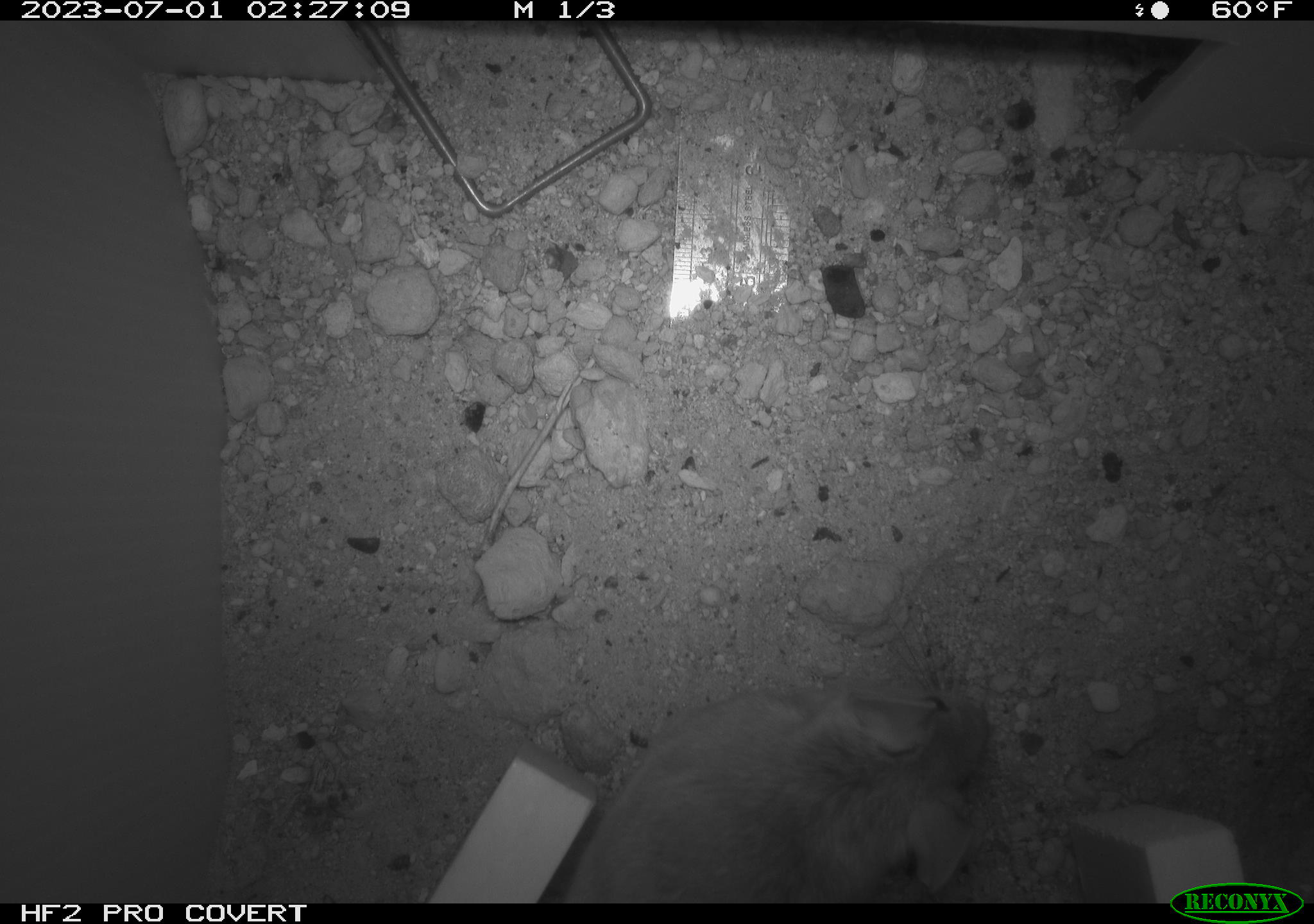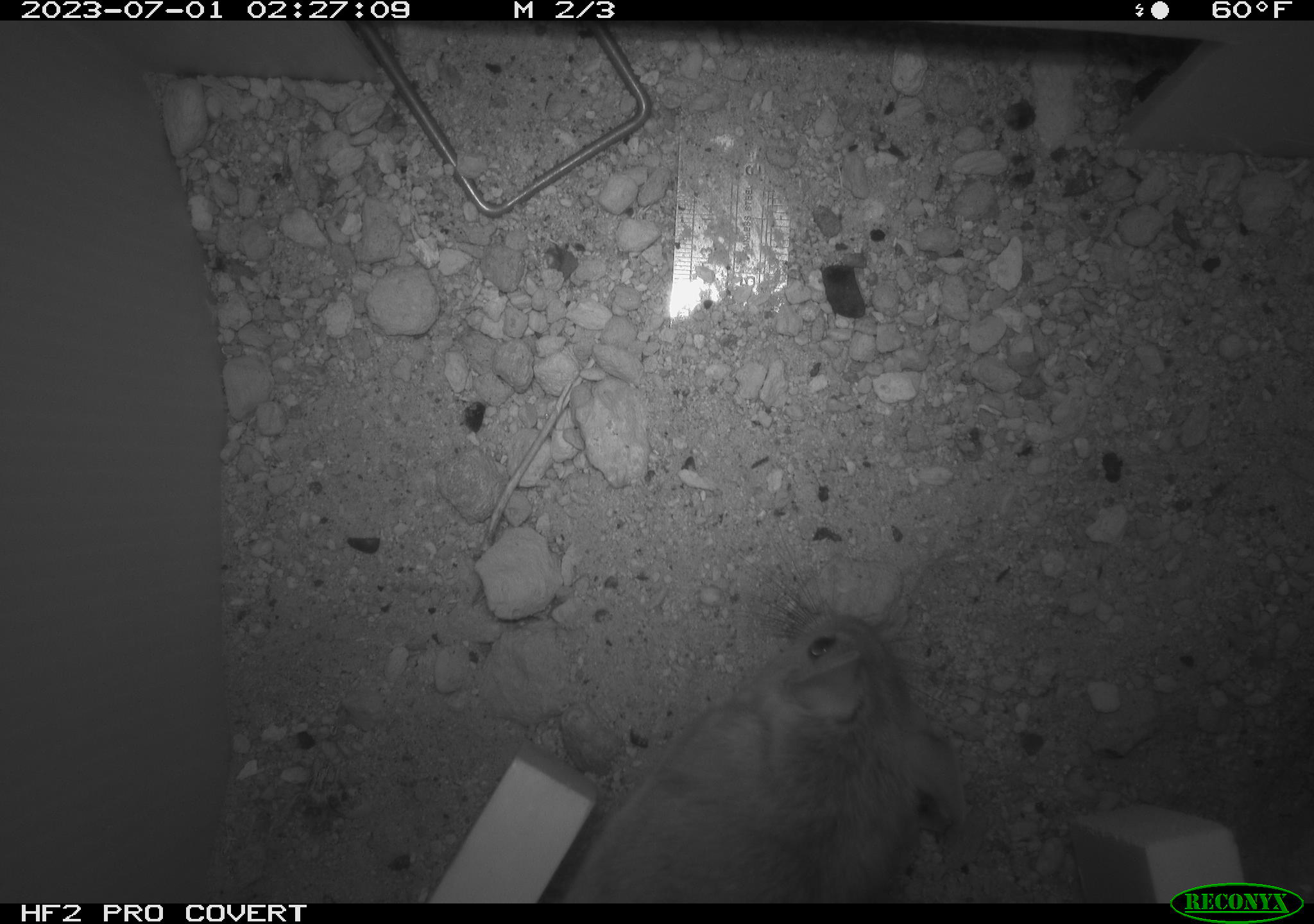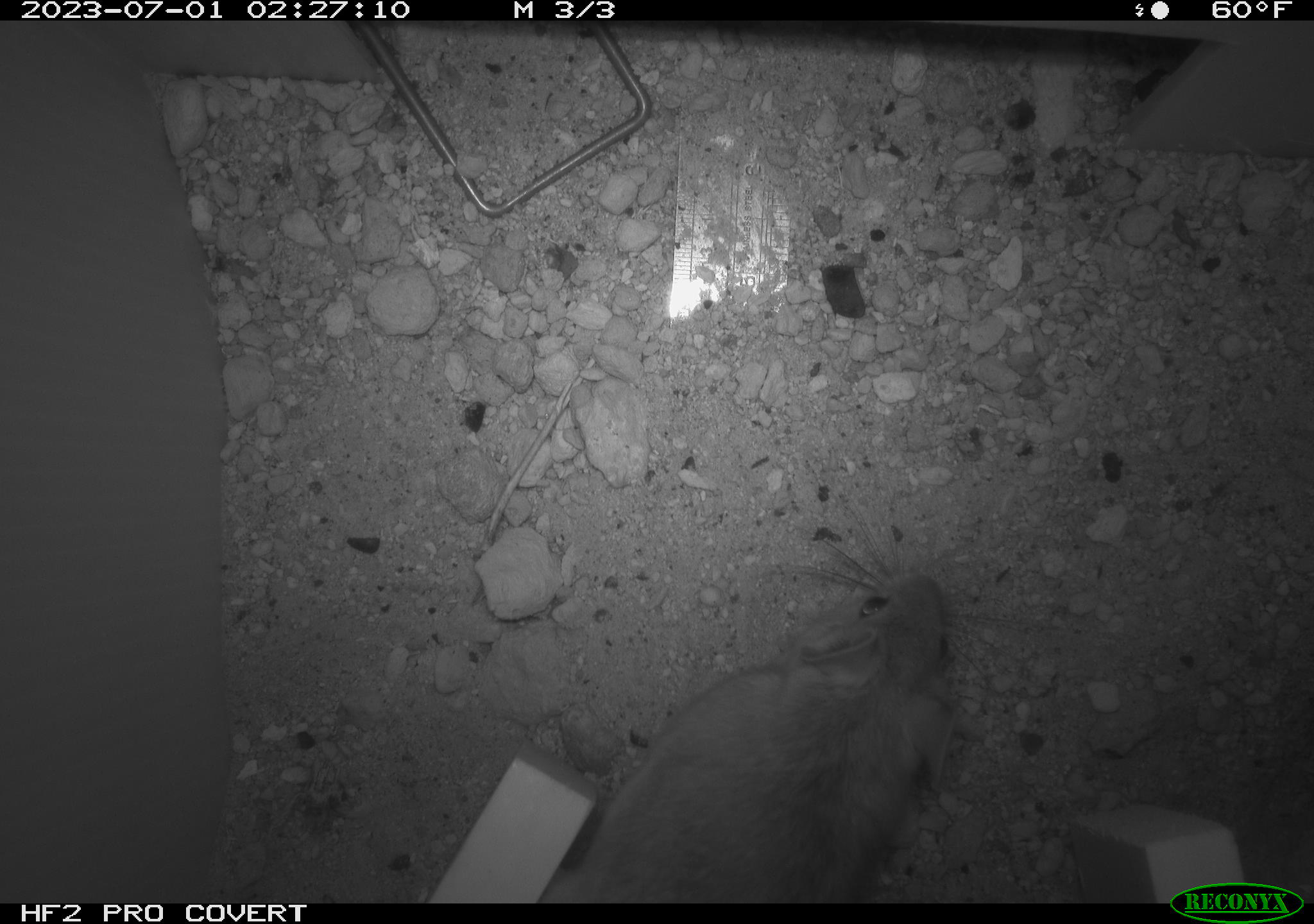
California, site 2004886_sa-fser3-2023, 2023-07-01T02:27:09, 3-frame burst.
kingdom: Animalia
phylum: Chordata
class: Mammalia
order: Rodentia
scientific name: Rodentia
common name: mouse species